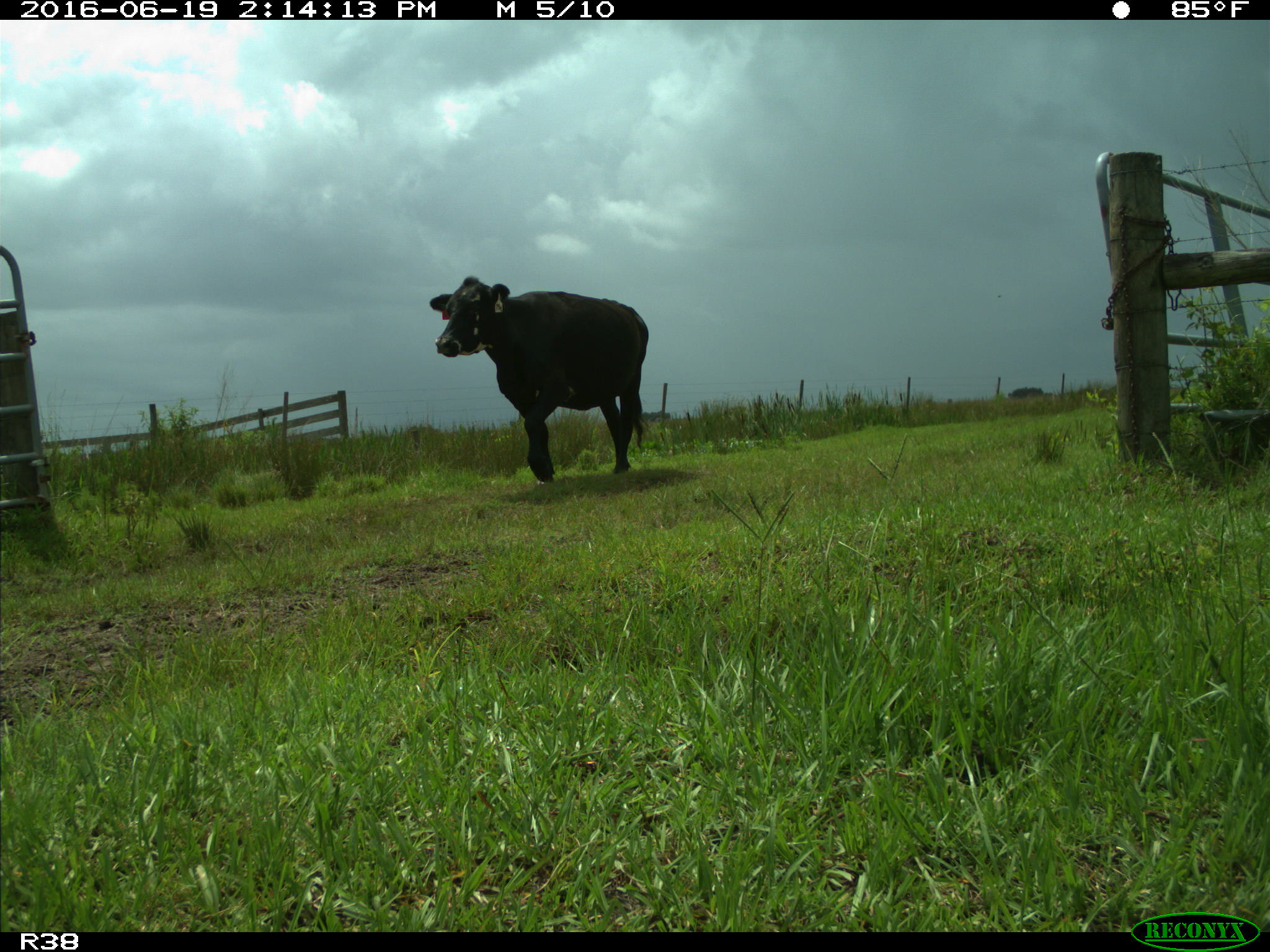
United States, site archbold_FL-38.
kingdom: Animalia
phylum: Chordata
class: Mammalia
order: Artiodactyla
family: Bovidae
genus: Bos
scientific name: Bos taurus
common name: domestic cow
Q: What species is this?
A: Bos taurus (domestic cow).